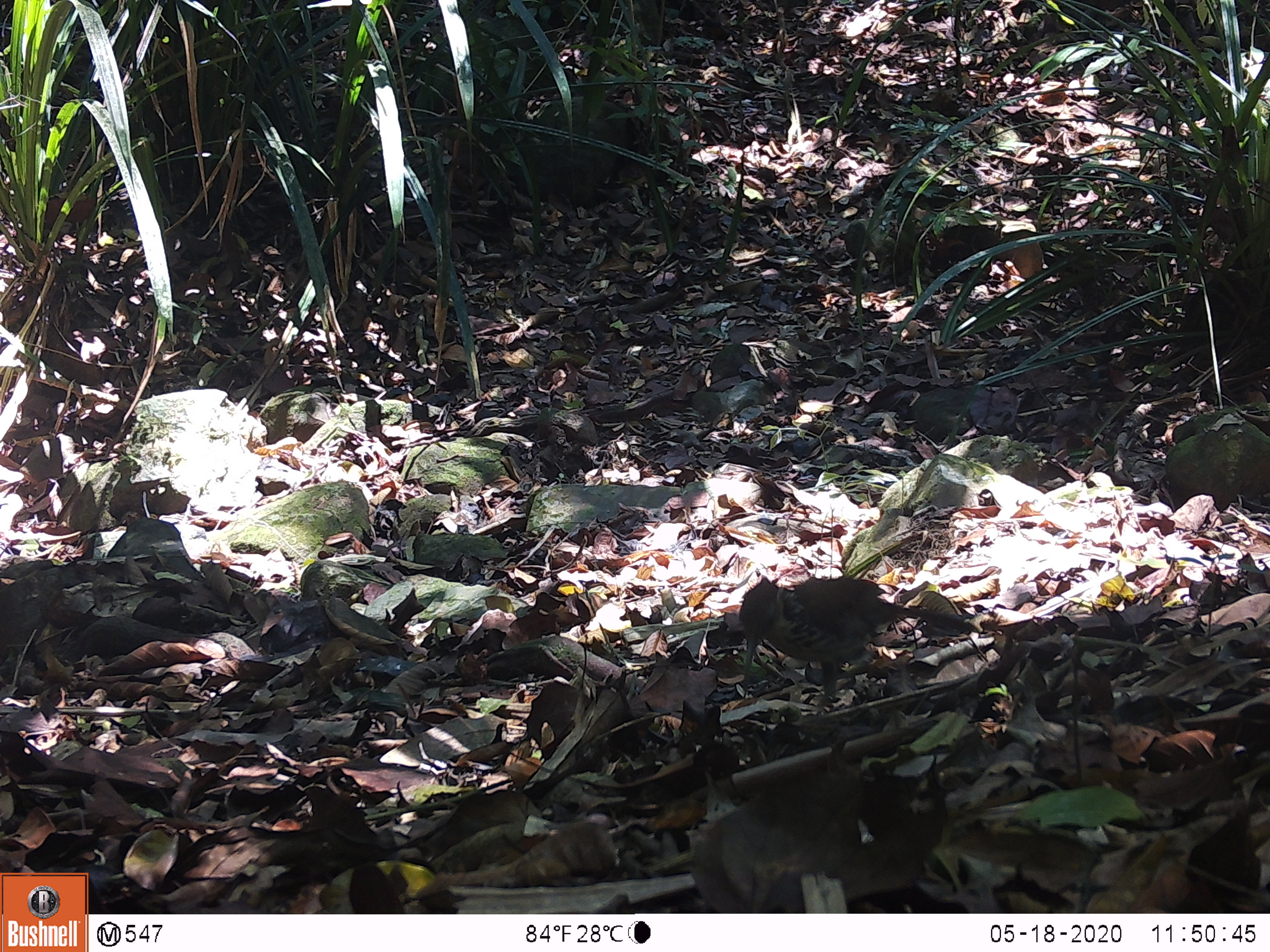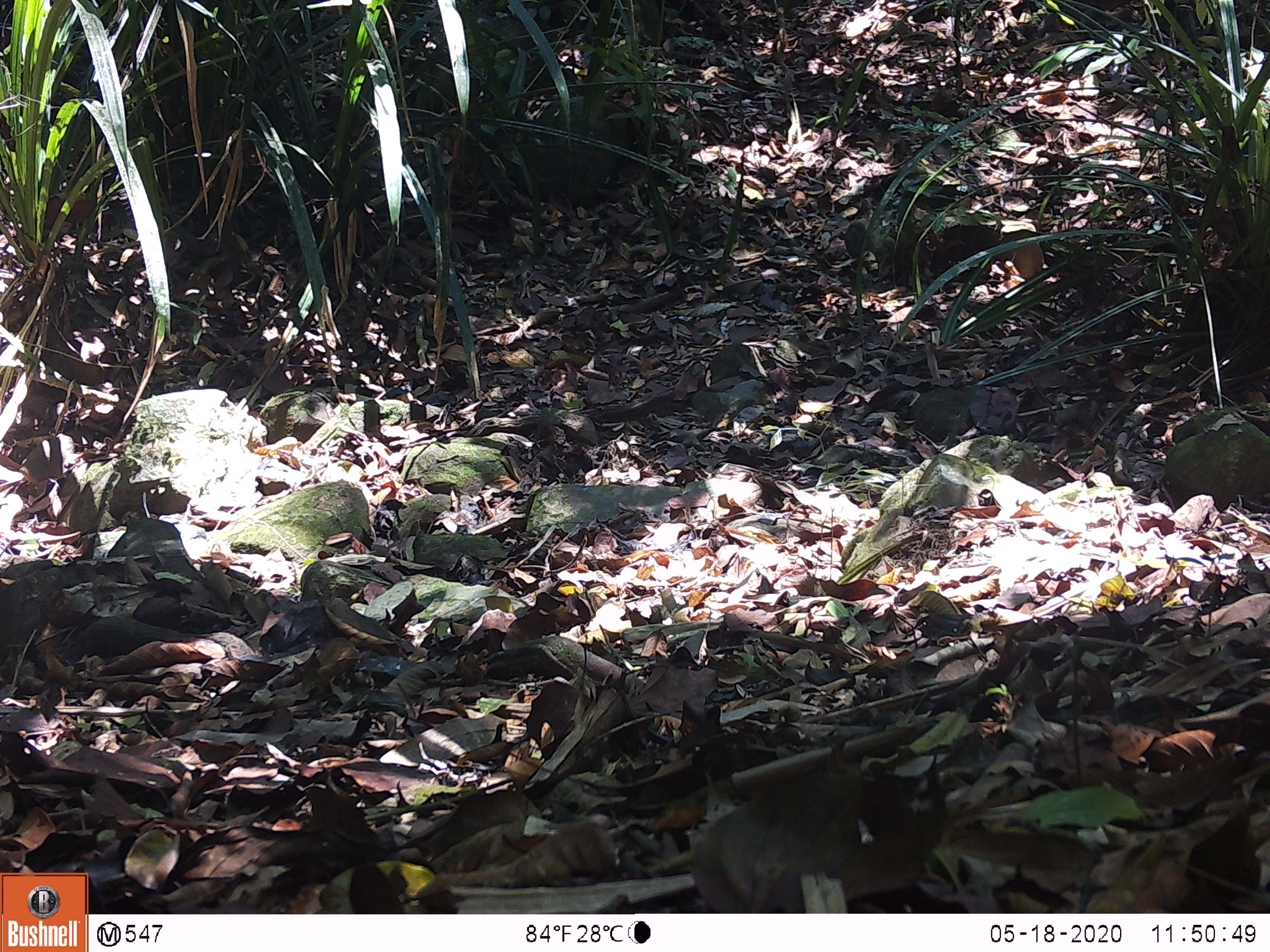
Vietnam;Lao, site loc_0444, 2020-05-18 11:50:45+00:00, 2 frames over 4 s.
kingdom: Animalia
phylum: Chordata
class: Aves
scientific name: Aves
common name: bird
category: unidentified bird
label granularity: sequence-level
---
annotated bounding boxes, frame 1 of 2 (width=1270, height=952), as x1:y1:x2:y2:
unidentified bird: 738:577:982:698